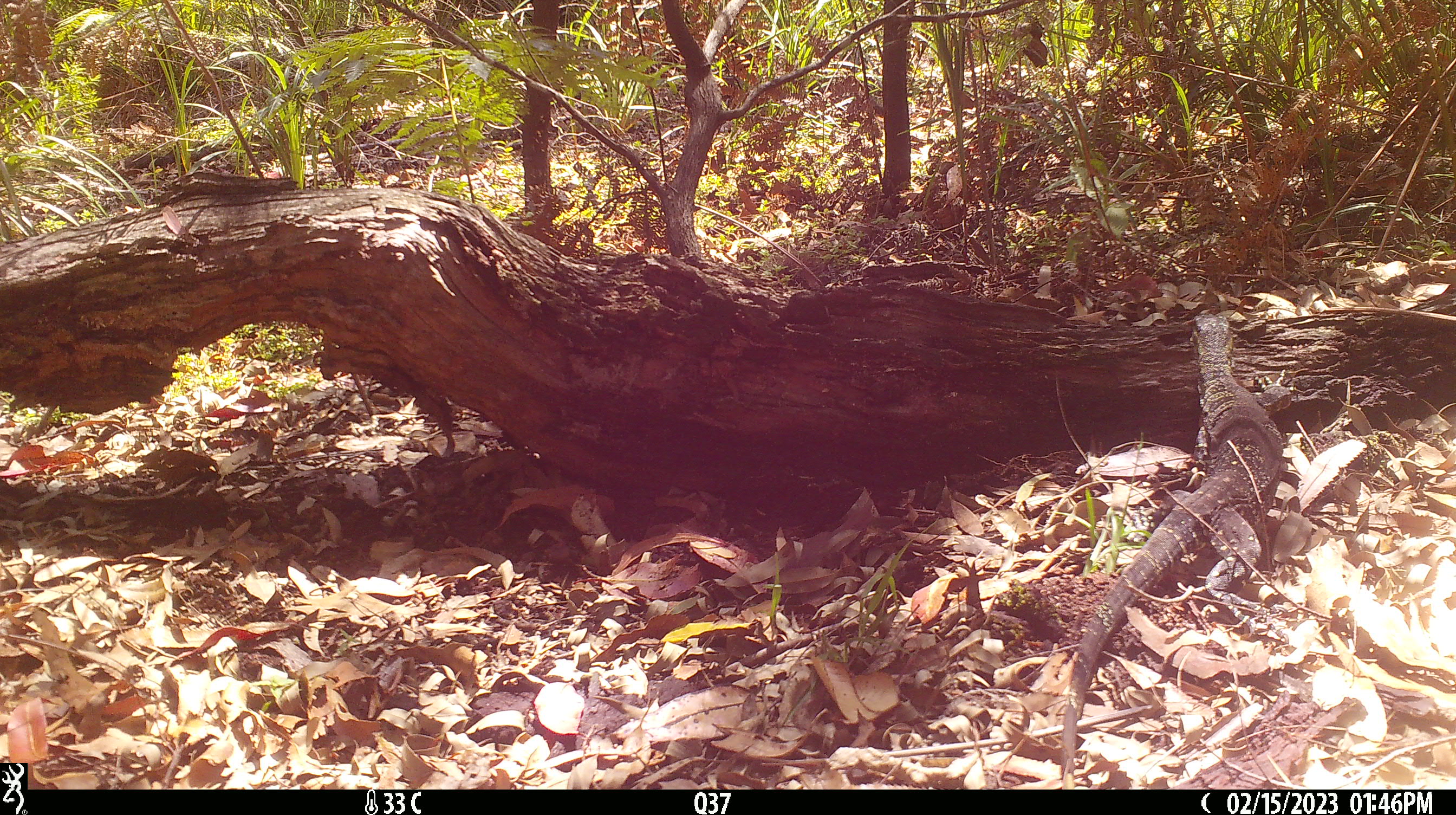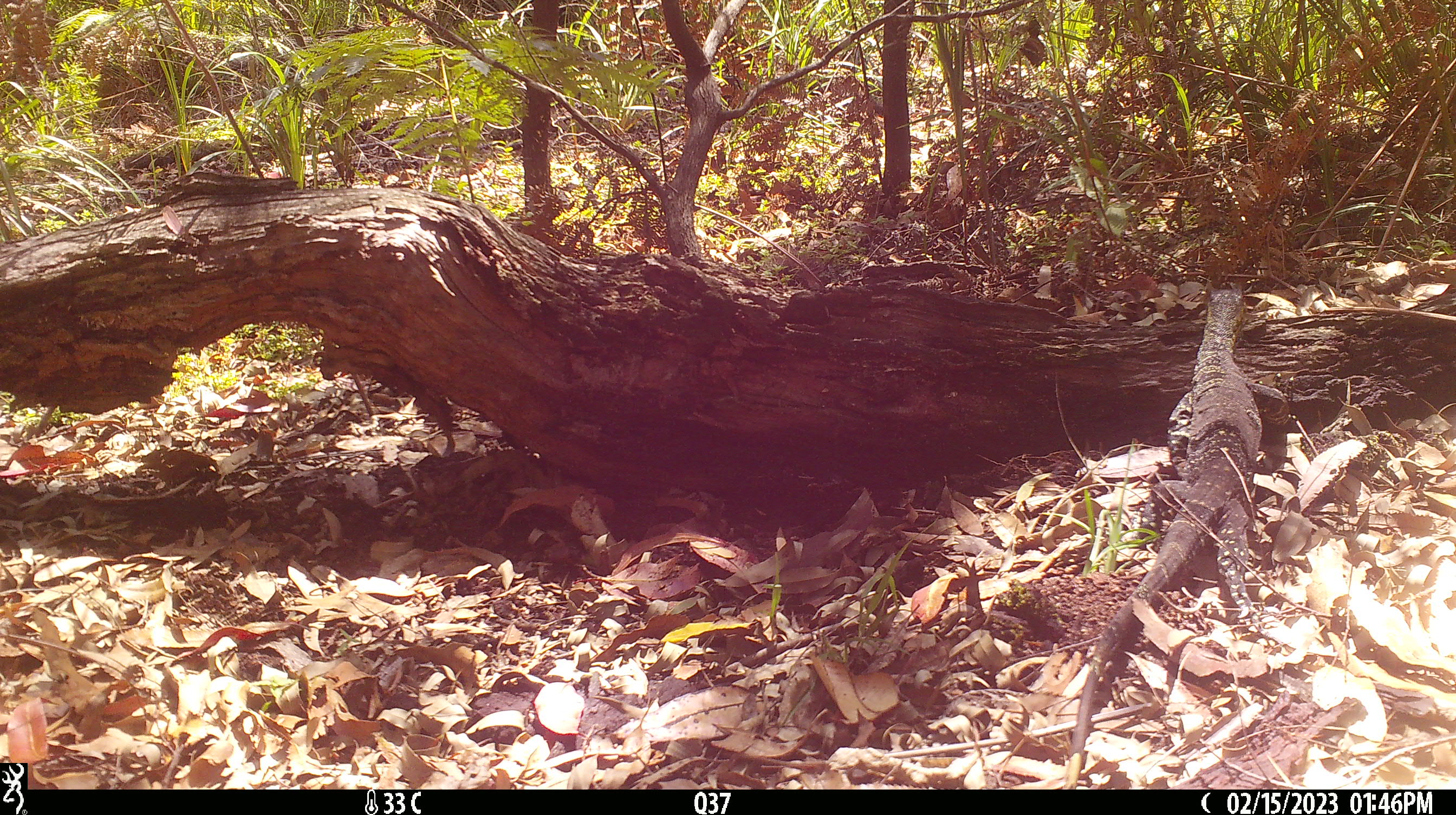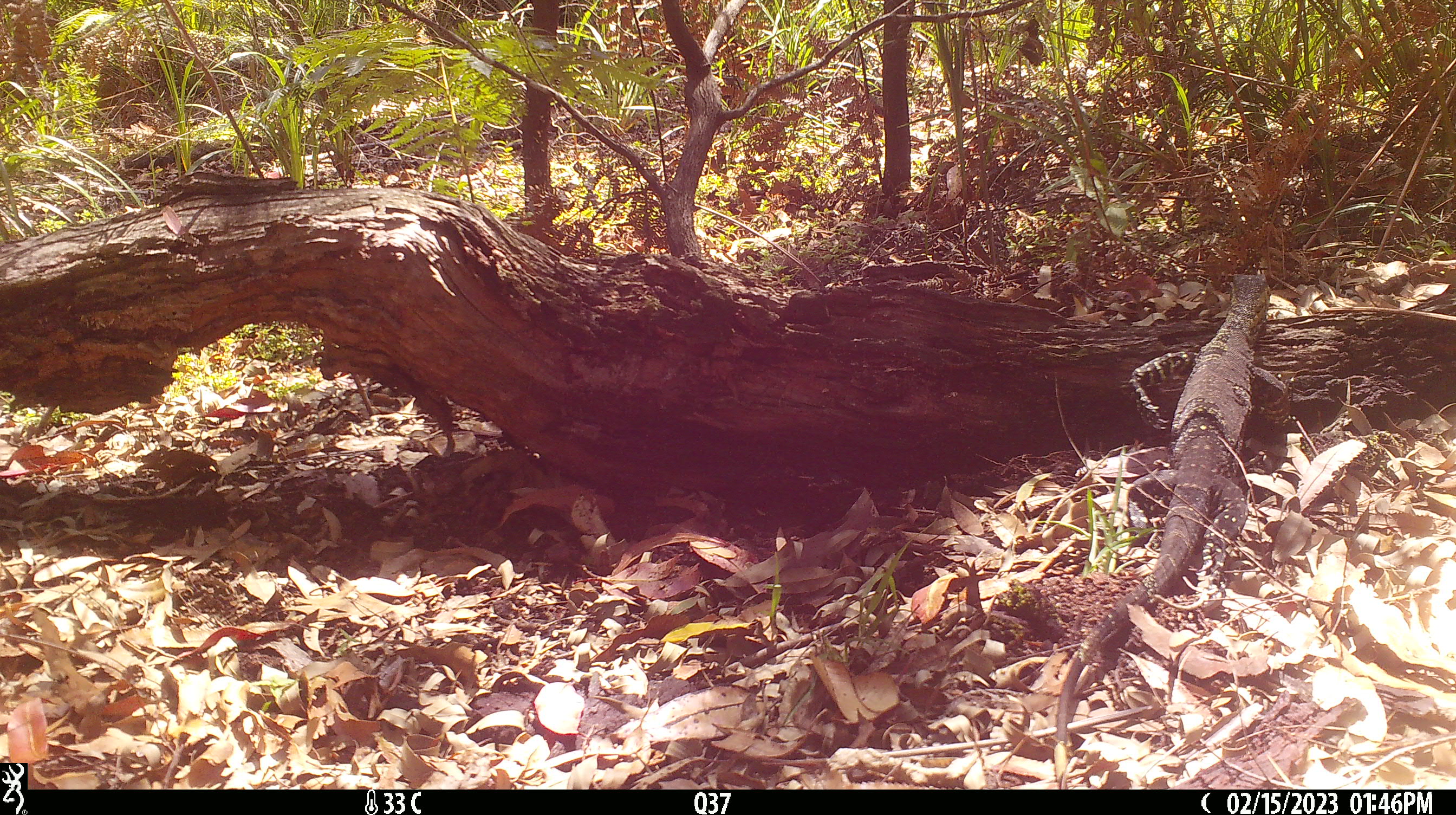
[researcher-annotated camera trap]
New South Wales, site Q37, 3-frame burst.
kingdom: Animalia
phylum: Chordata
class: Reptilia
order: Squamata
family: Varanidae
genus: Varanus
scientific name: Varanus varius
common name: lace monitor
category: goanna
Goanna (lace monitor) (Varanus varius).